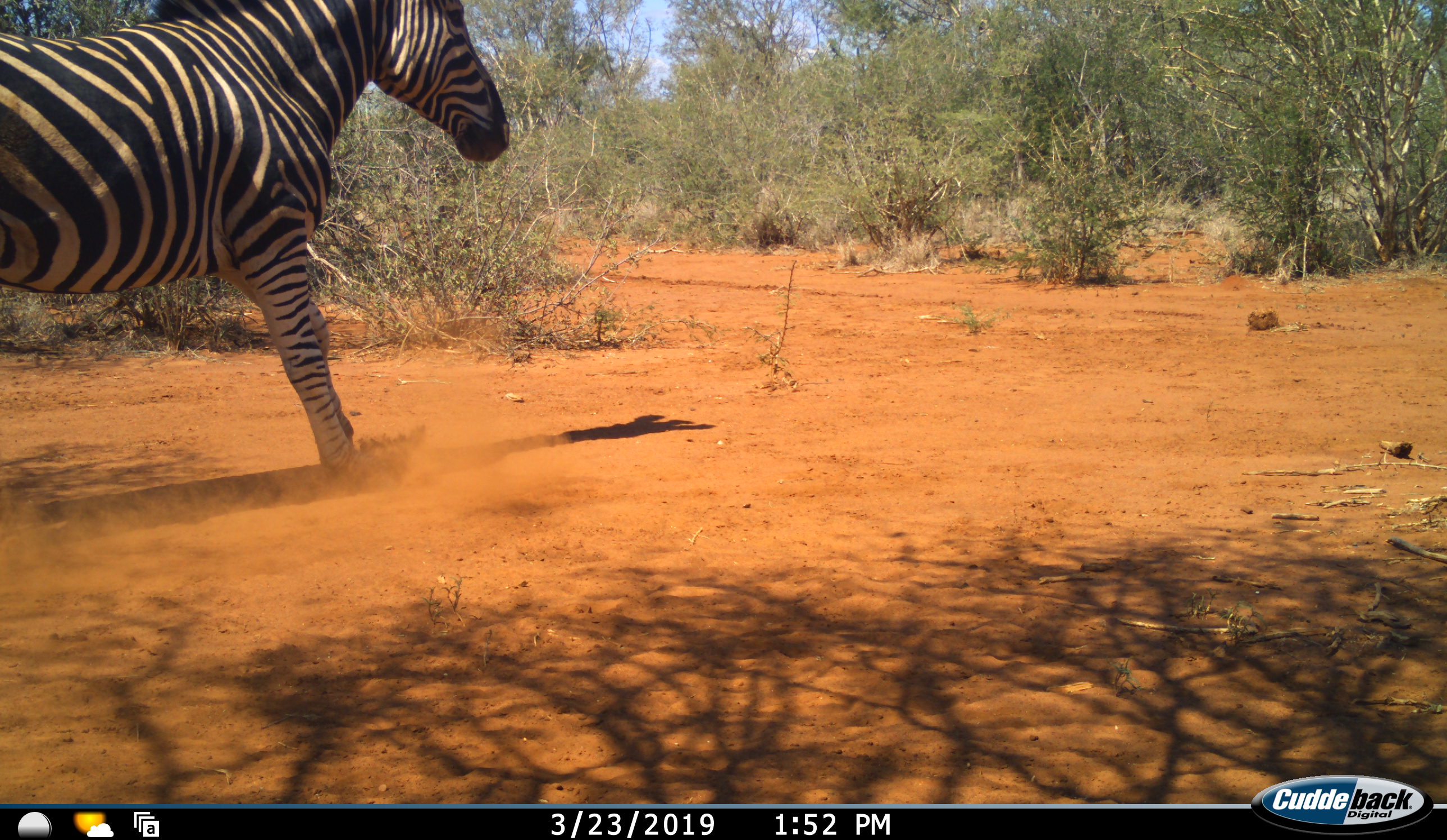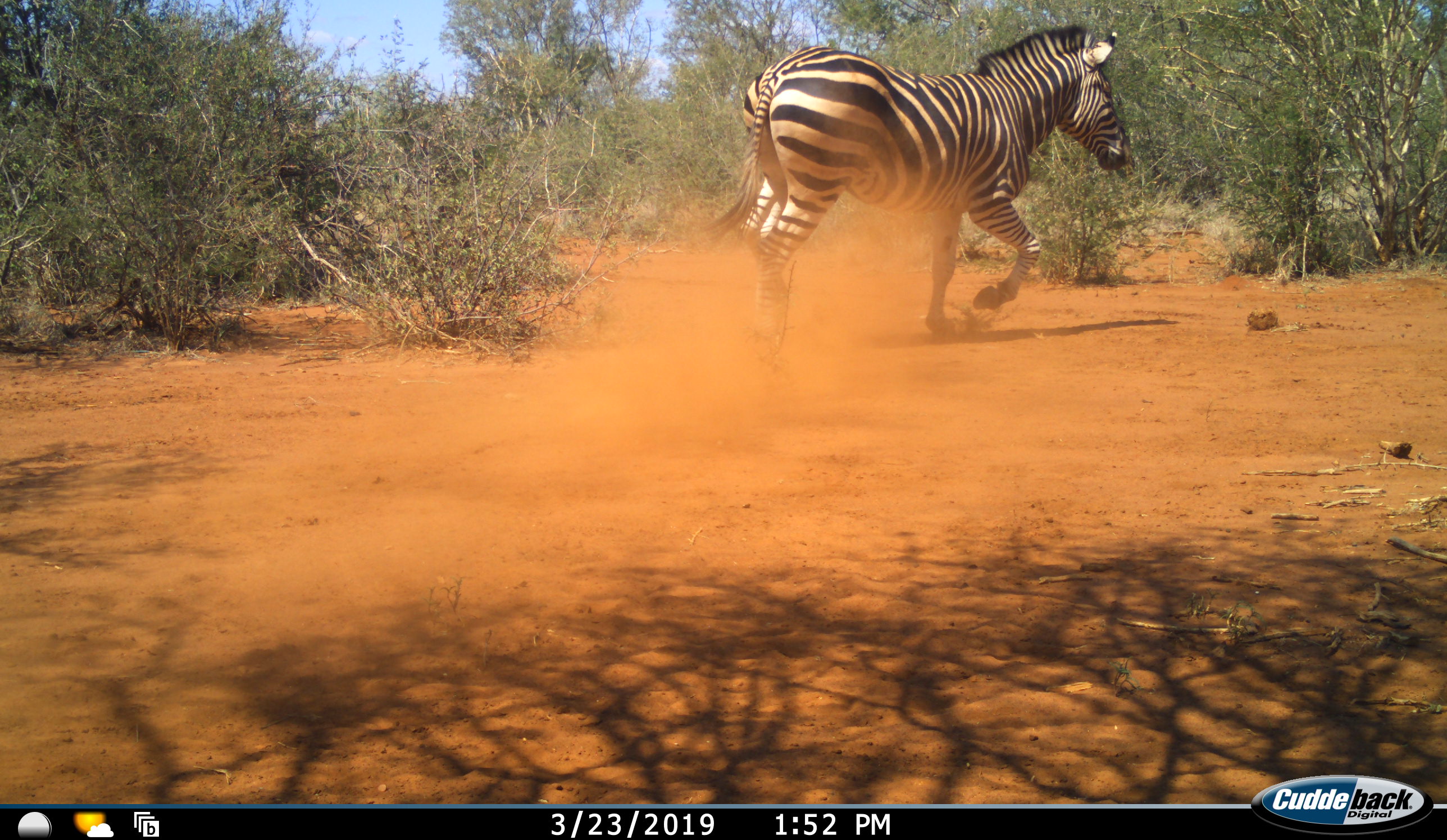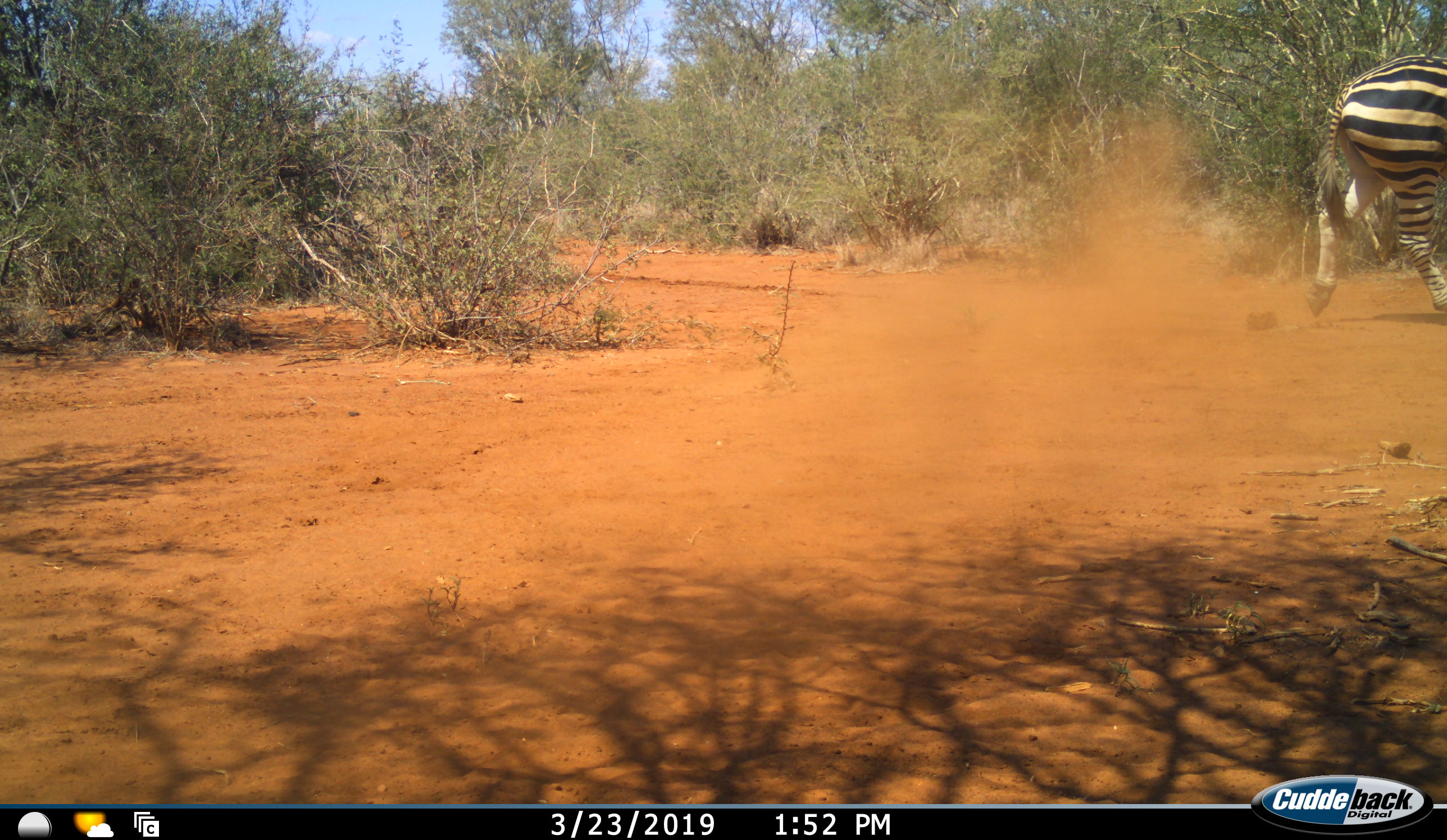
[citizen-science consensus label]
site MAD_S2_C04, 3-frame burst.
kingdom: Animalia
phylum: Chordata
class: Mammalia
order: Perissodactyla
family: Equidae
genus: Equus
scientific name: Equus quagga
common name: plains zebra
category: zebraplains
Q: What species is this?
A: Zebraplains (plains zebra) (Equus quagga).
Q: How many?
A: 1.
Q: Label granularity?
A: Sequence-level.